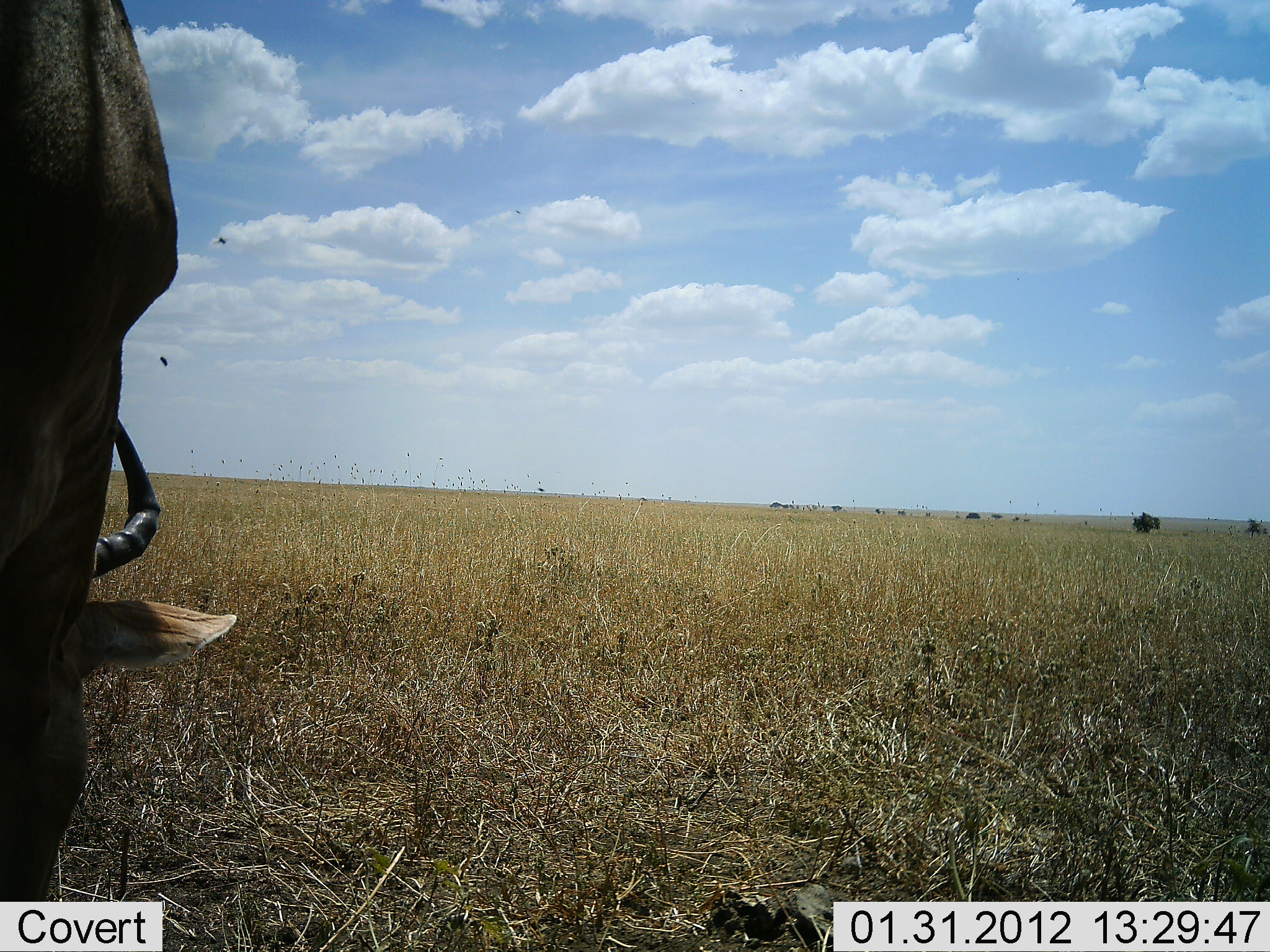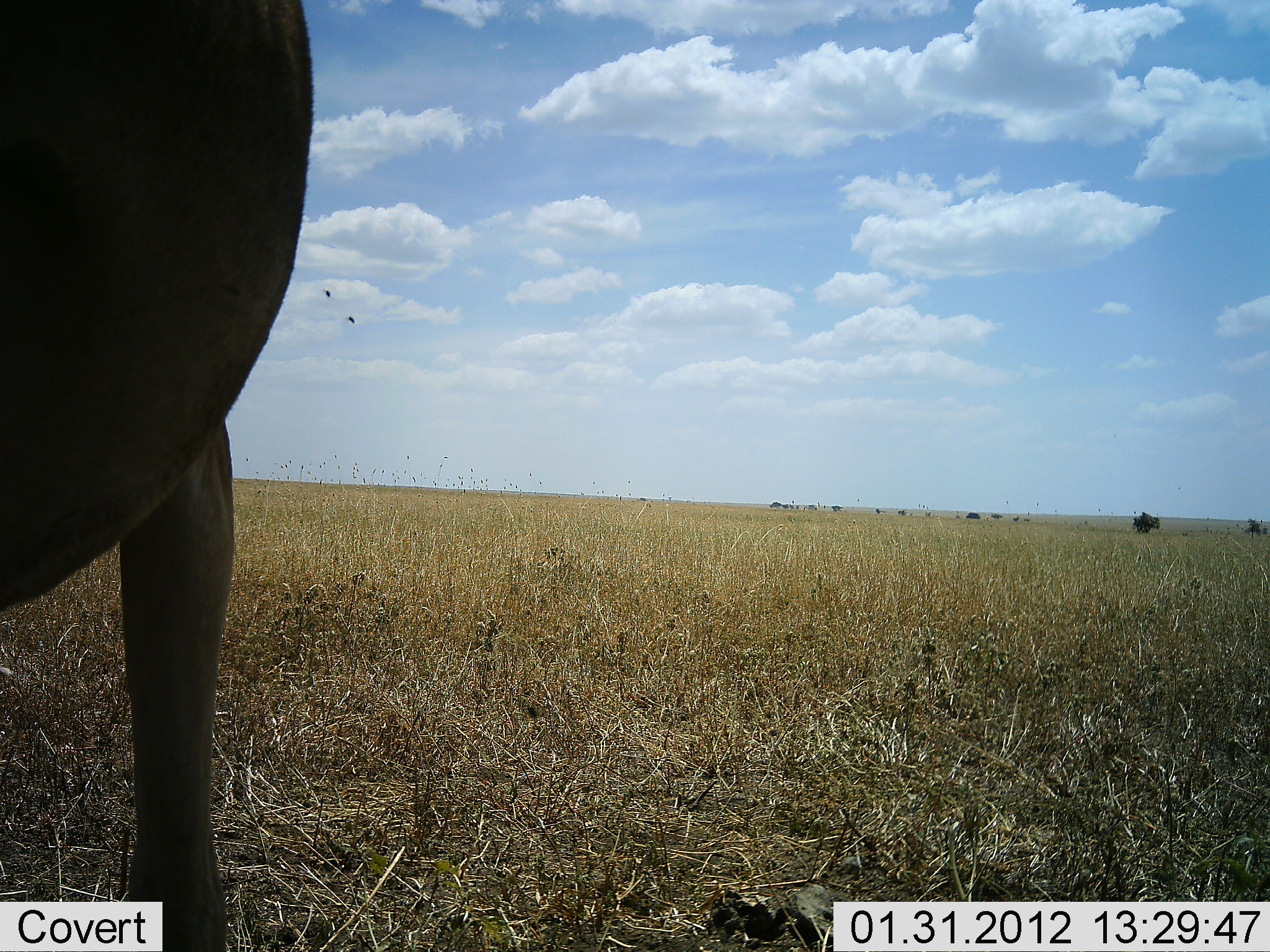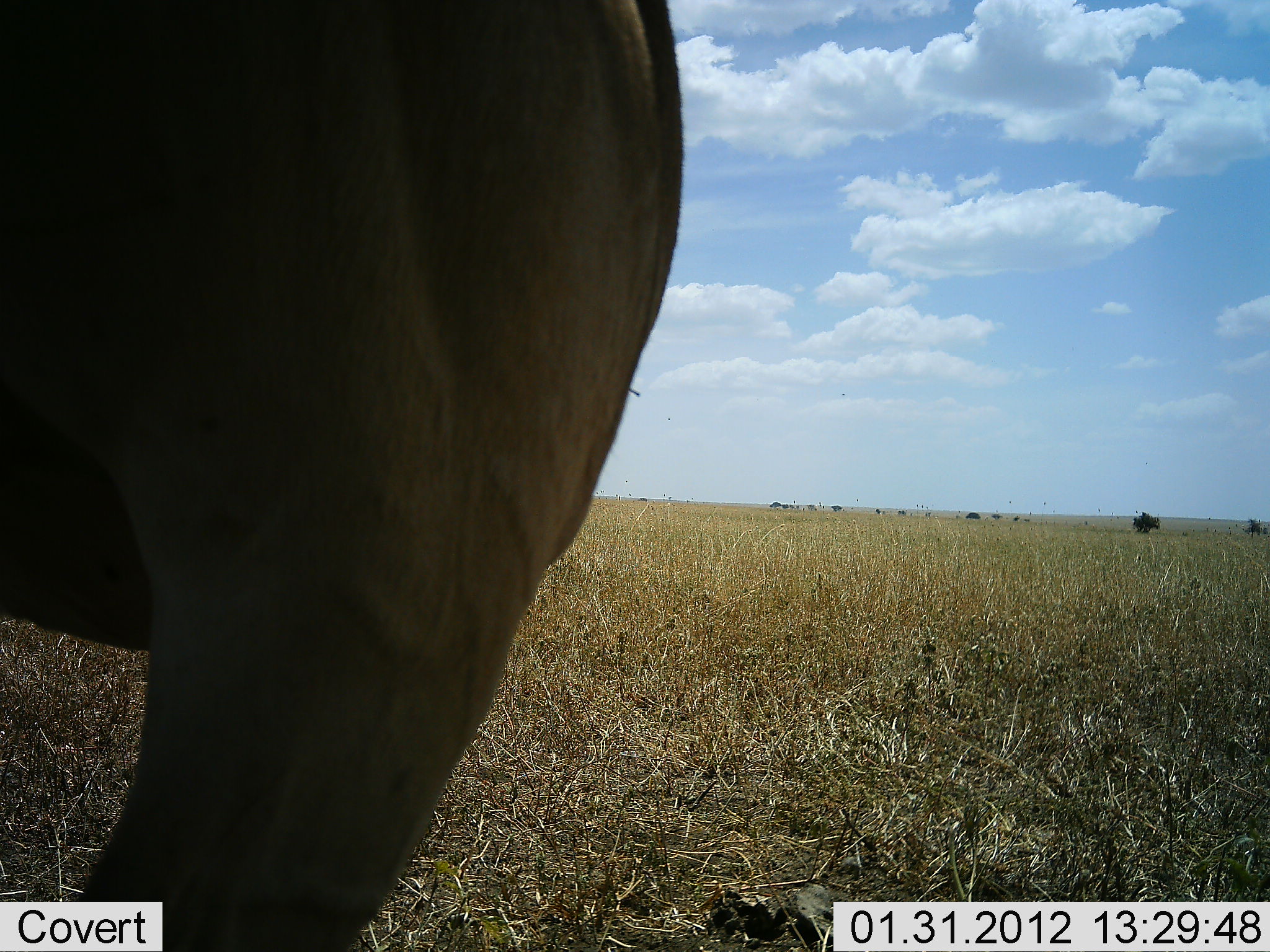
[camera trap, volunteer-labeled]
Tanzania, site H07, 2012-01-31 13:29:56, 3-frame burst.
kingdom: Animalia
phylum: Chordata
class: Mammalia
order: Artiodactyla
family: Bovidae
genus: Alcelaphus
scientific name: Alcelaphus buselaphus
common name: hartebeest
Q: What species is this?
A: Hartebeest (Alcelaphus buselaphus).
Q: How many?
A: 1.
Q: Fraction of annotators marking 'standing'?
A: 57%.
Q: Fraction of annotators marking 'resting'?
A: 0%.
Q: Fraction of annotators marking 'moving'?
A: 7%.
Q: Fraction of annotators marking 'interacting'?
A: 0%.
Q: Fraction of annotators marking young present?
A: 0%.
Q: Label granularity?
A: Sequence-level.